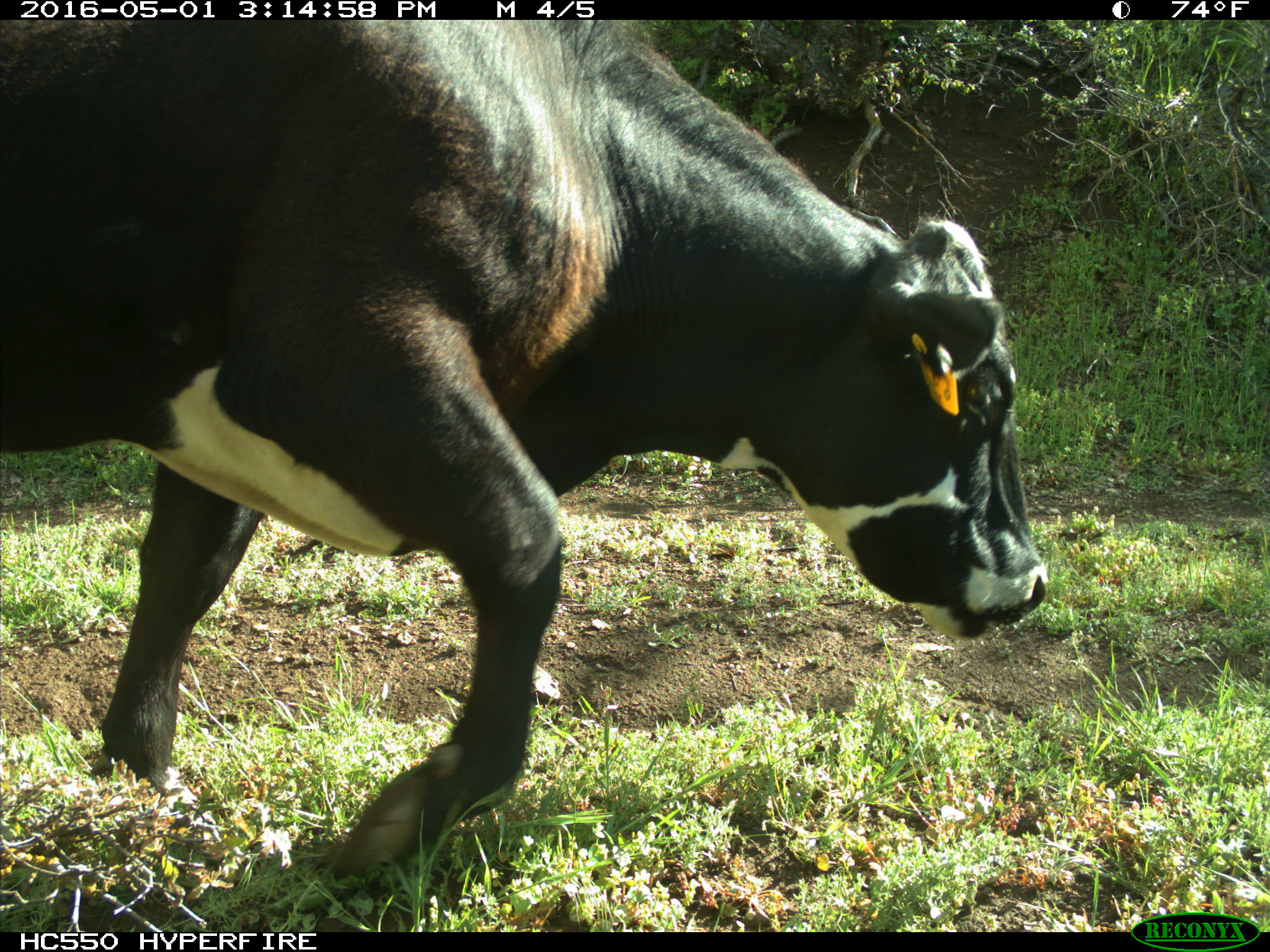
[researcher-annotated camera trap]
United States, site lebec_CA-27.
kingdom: Animalia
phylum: Chordata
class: Mammalia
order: Artiodactyla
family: Bovidae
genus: Bos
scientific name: Bos taurus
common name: domestic cow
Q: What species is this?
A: Bos taurus (domestic cow).